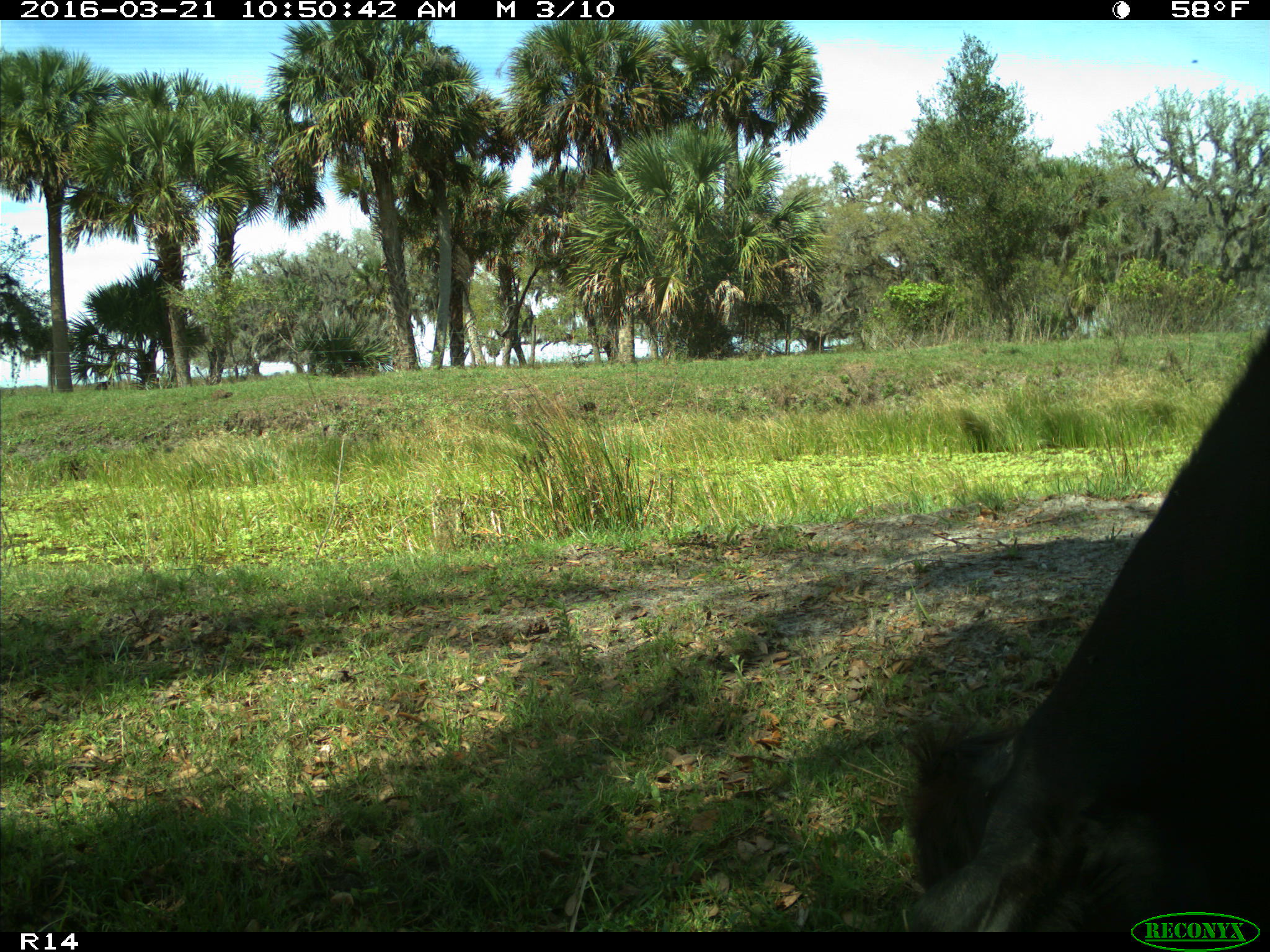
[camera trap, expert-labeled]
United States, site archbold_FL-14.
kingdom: Animalia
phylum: Chordata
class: Mammalia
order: Artiodactyla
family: Bovidae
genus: Bos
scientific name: Bos taurus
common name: domestic cow